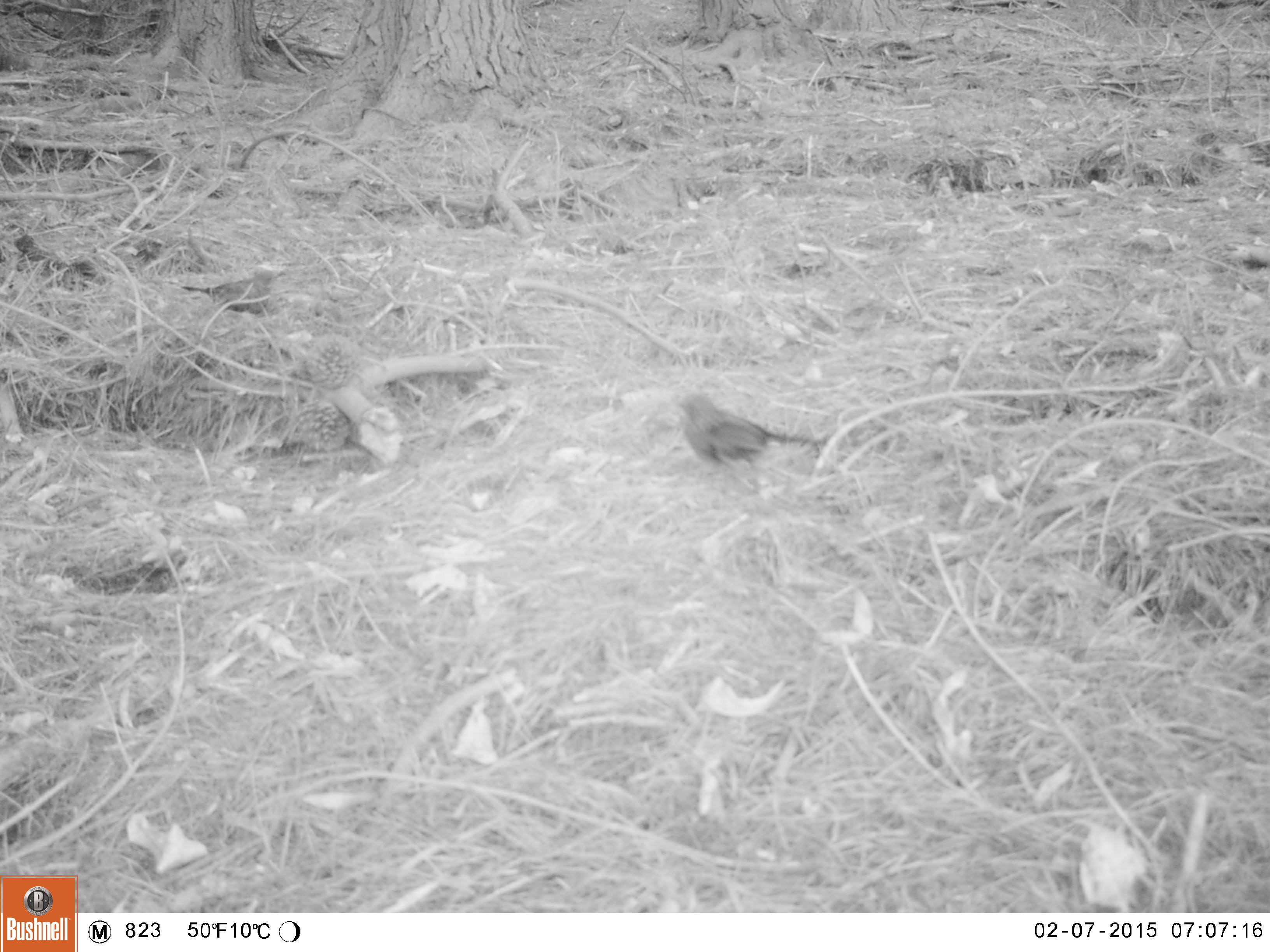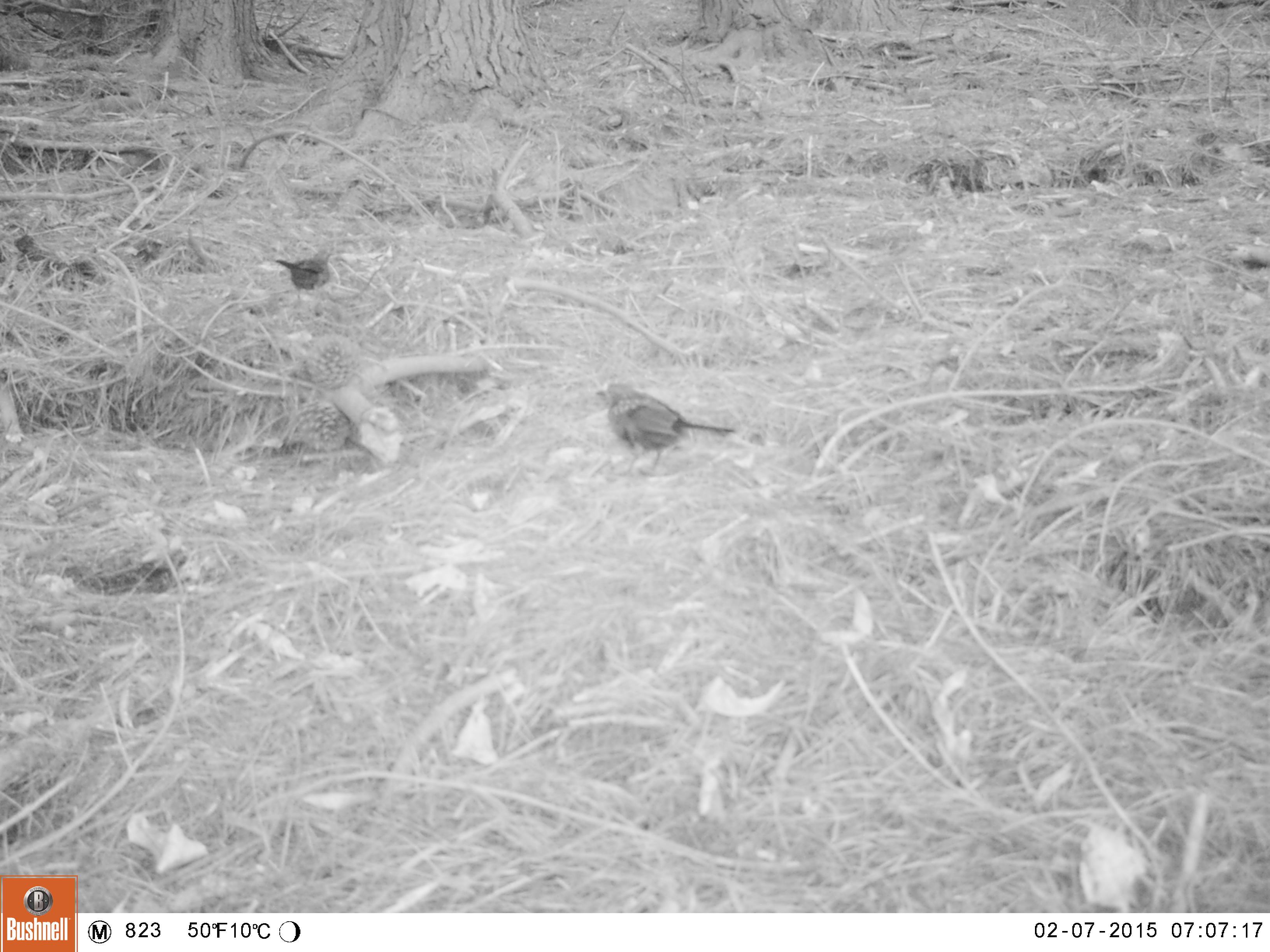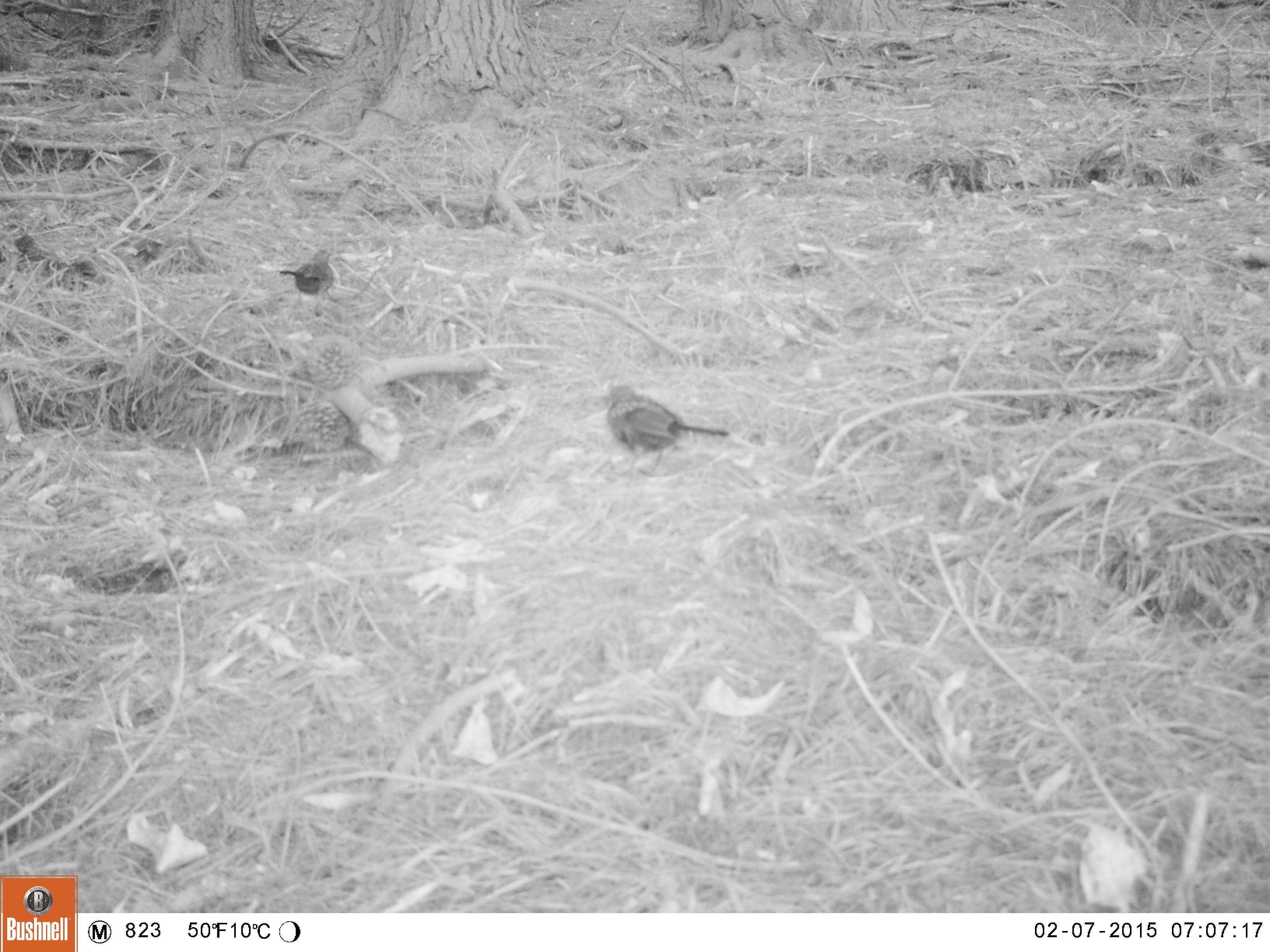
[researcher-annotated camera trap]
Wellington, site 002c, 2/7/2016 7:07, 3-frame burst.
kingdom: Animalia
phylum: Chordata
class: Aves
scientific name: Aves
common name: bird